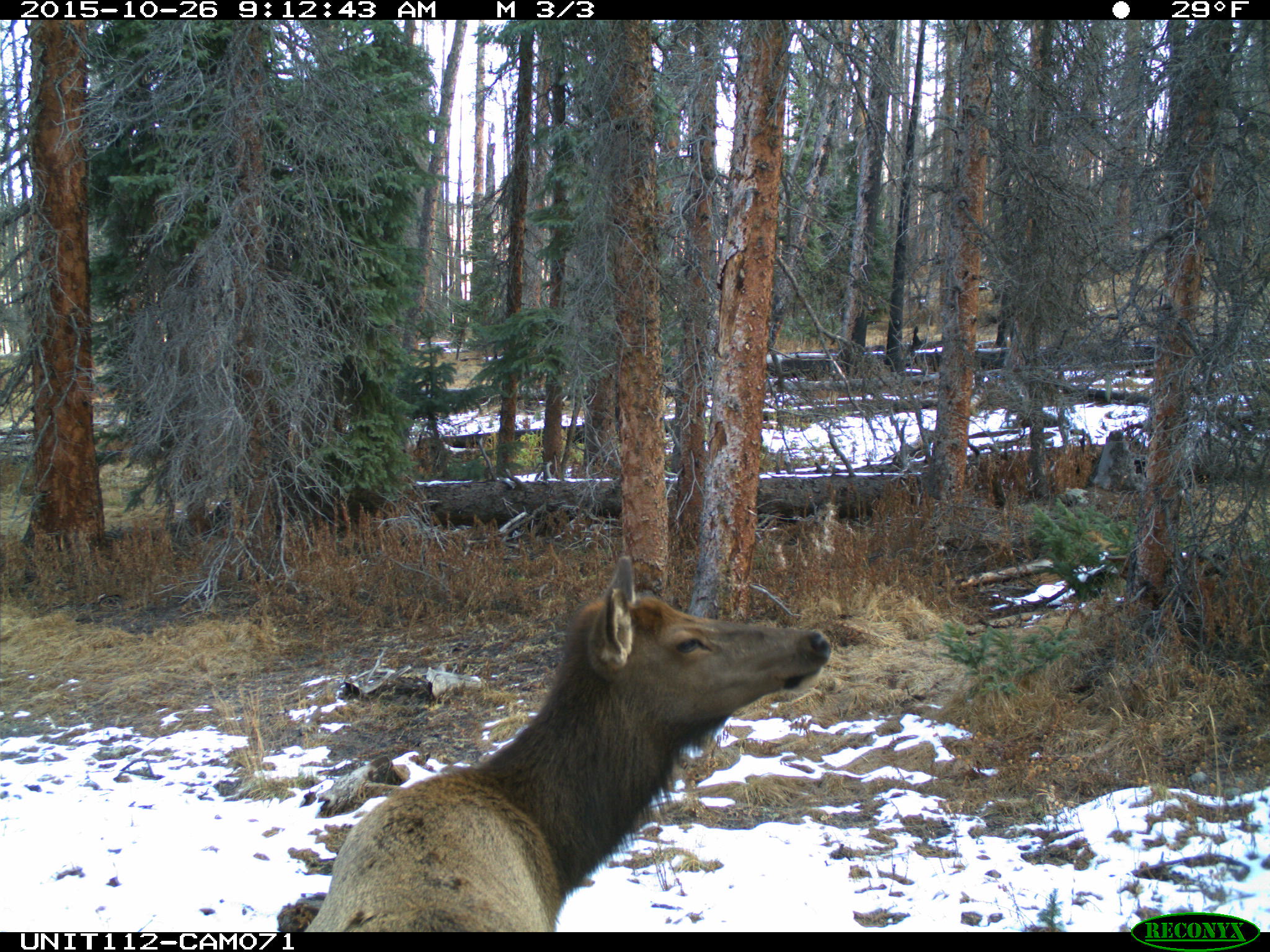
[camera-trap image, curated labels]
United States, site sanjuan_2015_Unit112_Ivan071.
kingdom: Animalia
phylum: Chordata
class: Mammalia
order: Artiodactyla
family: Cervidae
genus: Cervus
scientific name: Cervus elaphus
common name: red deer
Cervus elaphus (red deer).